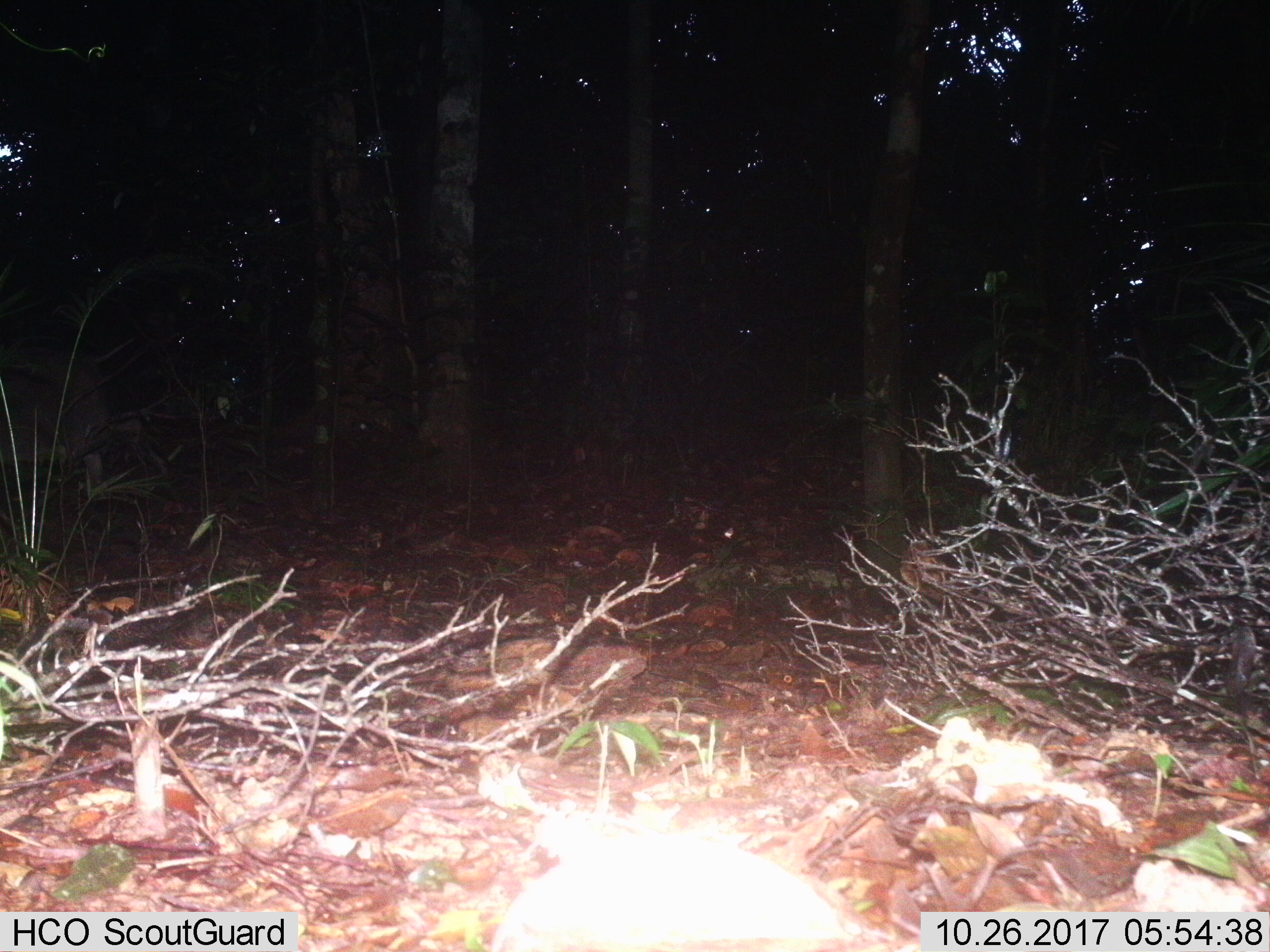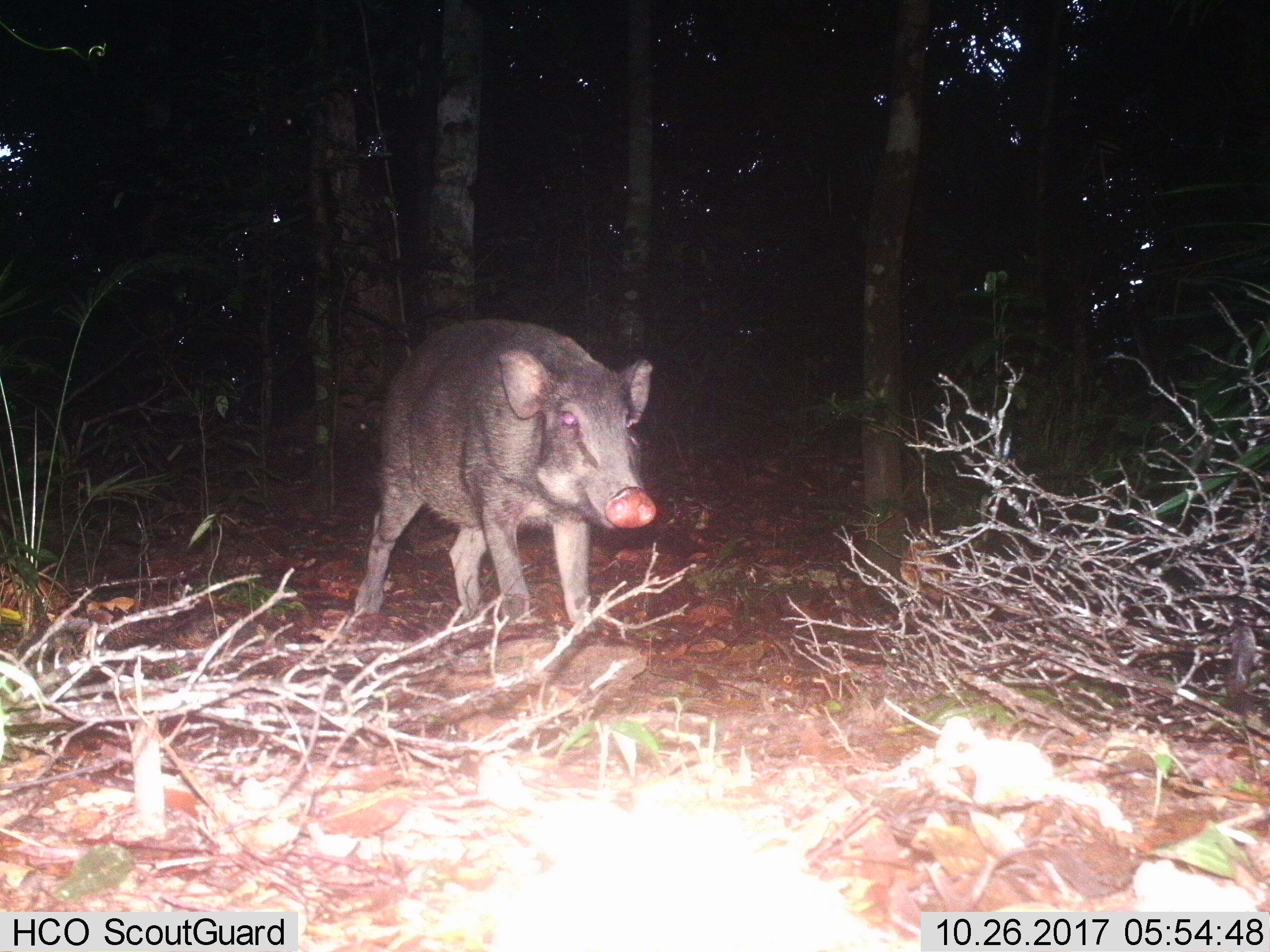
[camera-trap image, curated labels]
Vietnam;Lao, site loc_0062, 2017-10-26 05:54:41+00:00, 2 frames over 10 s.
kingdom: Animalia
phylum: Chordata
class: Mammalia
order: Artiodactyla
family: Suidae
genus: Sus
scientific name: Sus scrofa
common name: eurasian wild pig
Eurasian wild pig (Sus scrofa). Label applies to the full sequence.